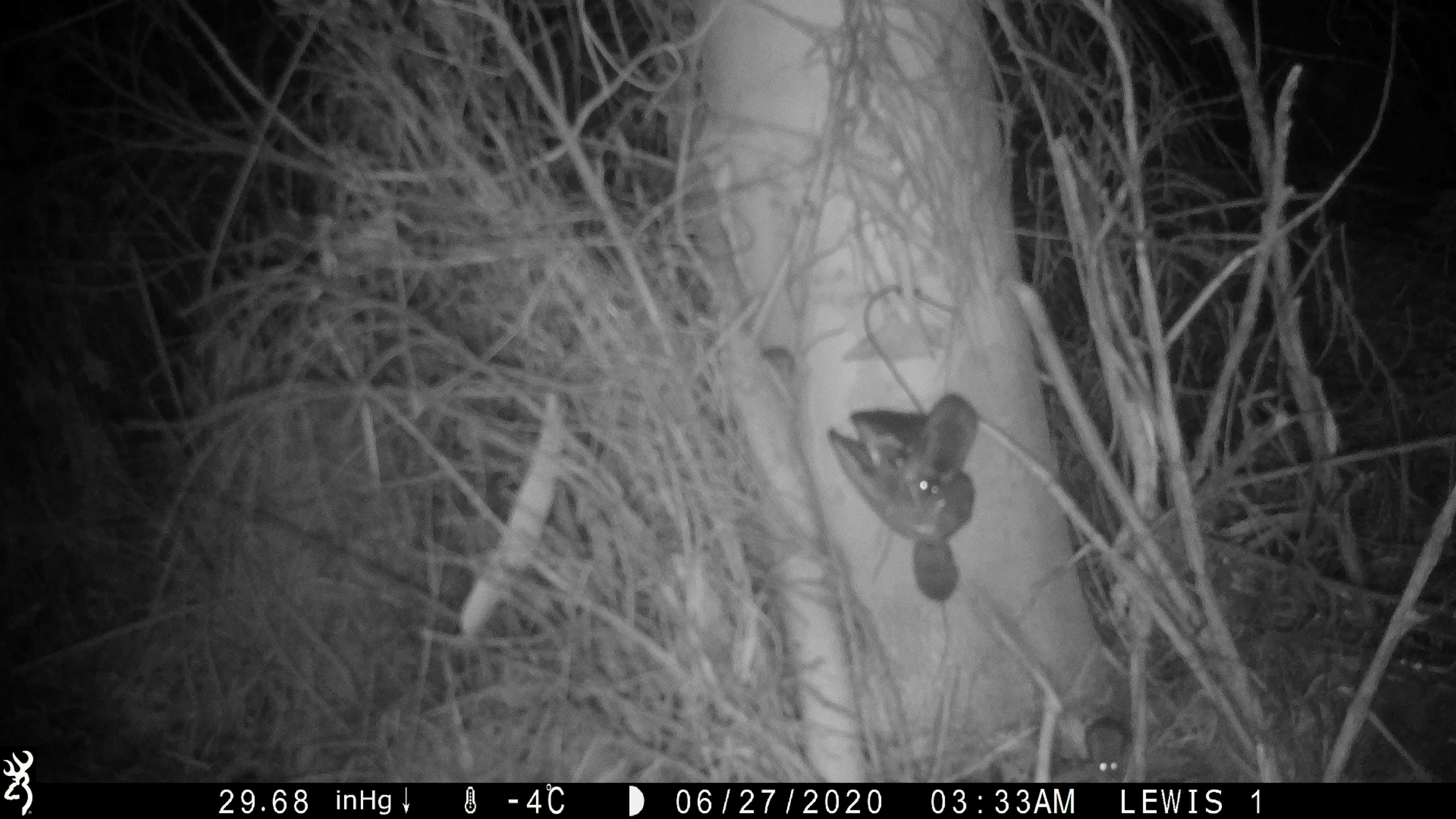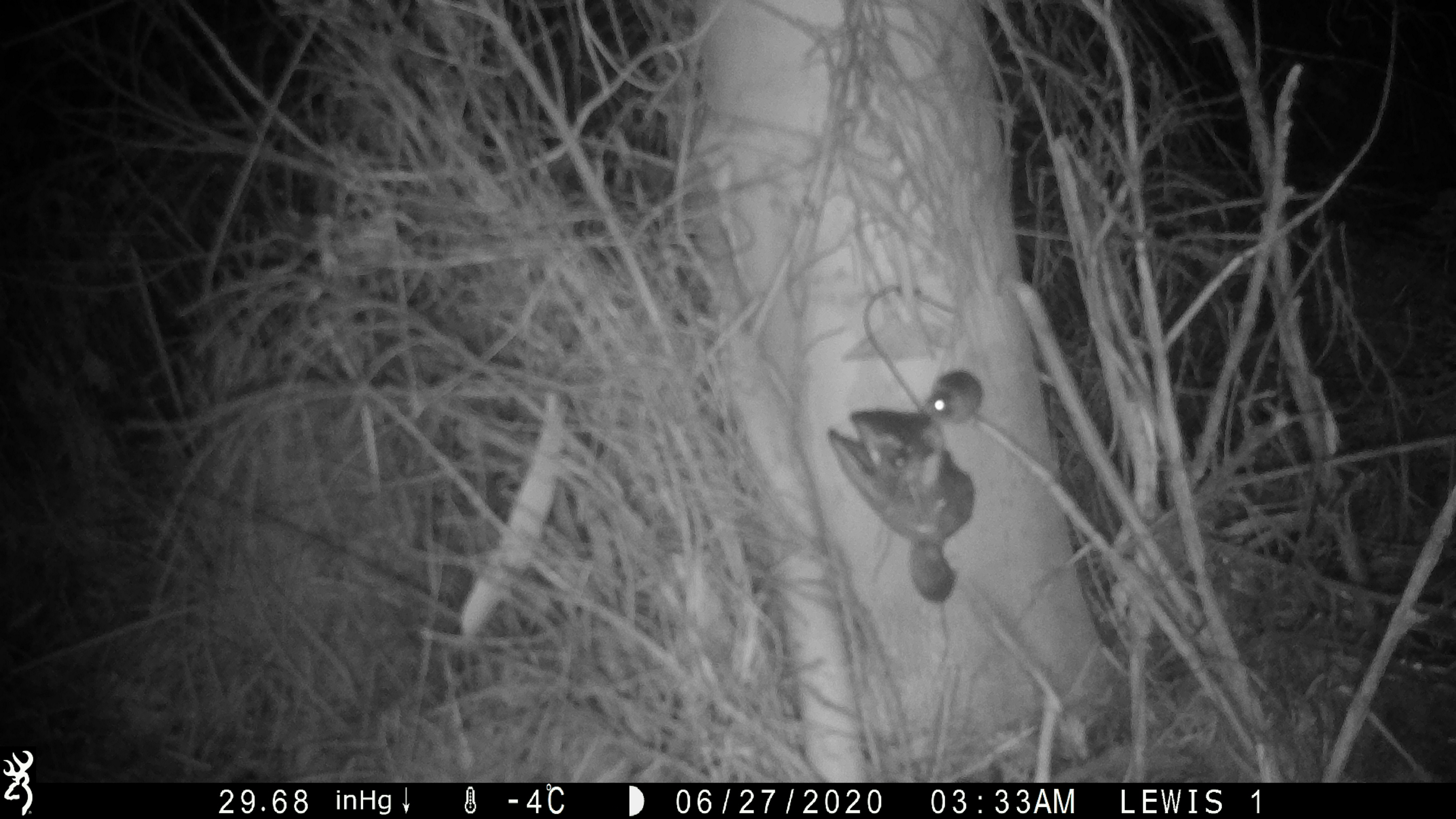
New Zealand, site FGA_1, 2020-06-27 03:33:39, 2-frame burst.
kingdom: Animalia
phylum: Chordata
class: Mammalia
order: Rodentia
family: Muridae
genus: Mus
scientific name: Mus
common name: mouse